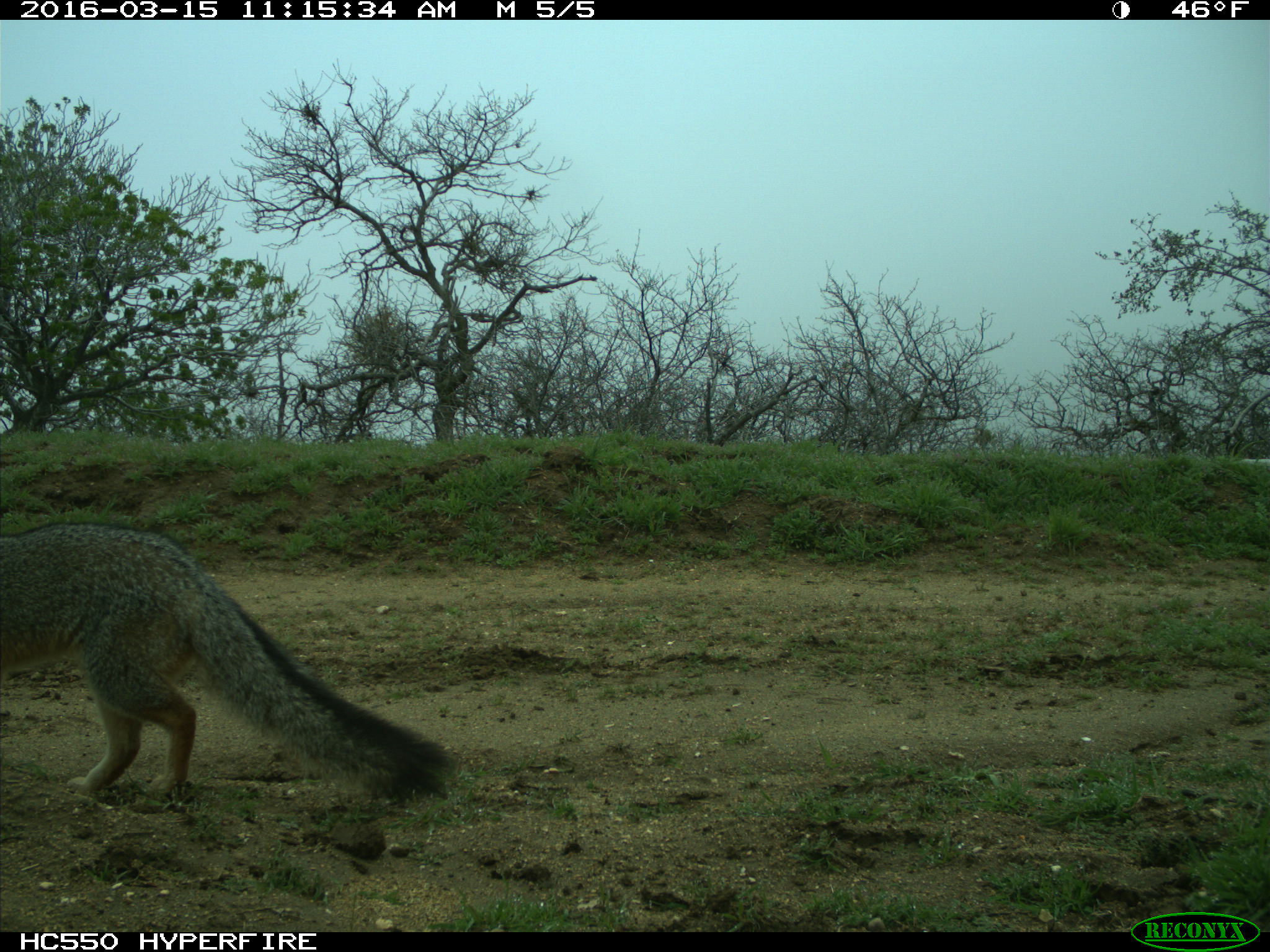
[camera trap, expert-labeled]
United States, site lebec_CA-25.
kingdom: Animalia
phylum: Chordata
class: Mammalia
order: Carnivora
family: Canidae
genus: Urocyon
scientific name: Urocyon cinereoargenteus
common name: gray fox